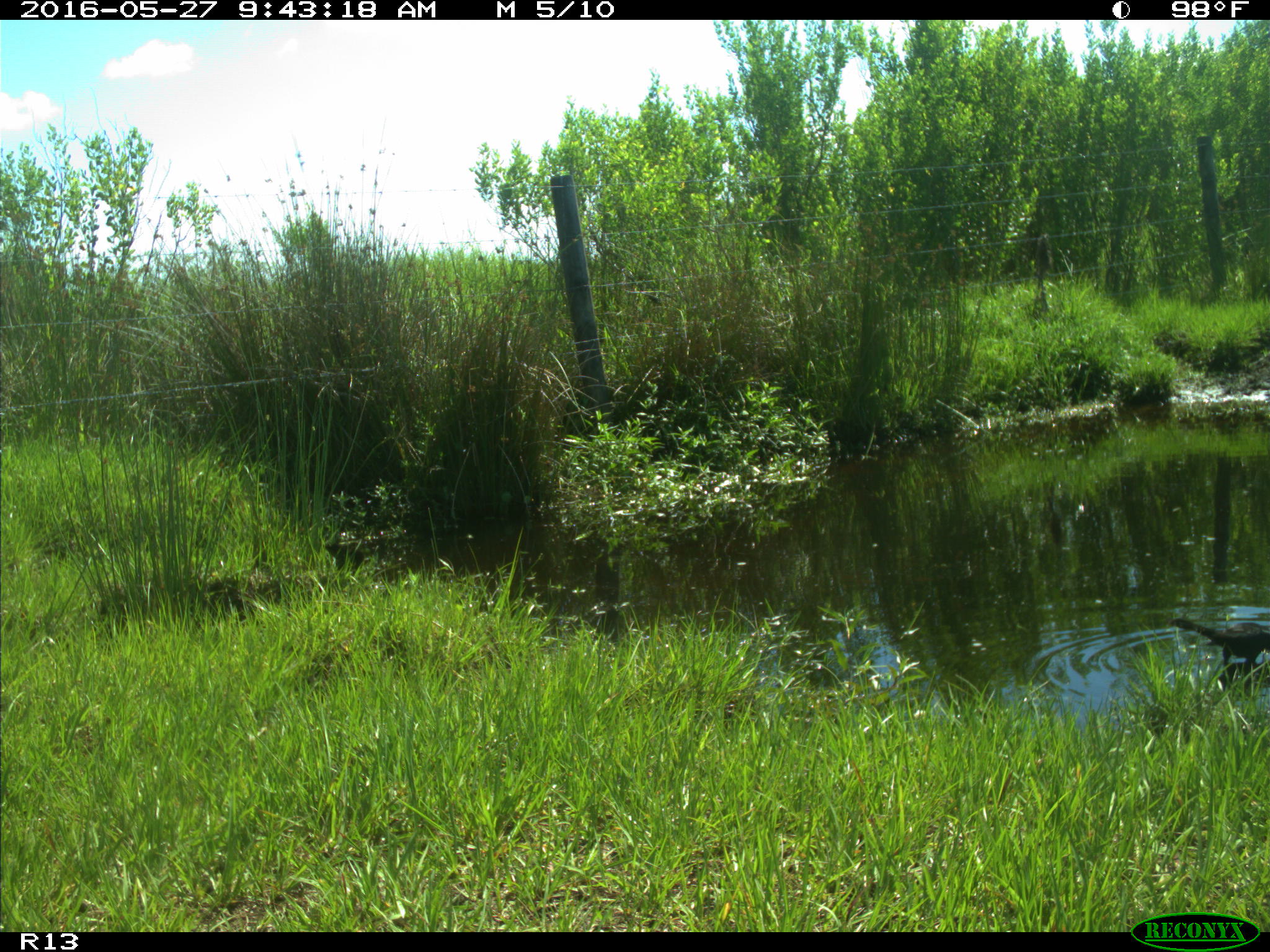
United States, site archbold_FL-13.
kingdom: Animalia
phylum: Chordata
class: Aves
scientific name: Aves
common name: birds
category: unidentified bird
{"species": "unidentified bird (birds) (Aves)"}